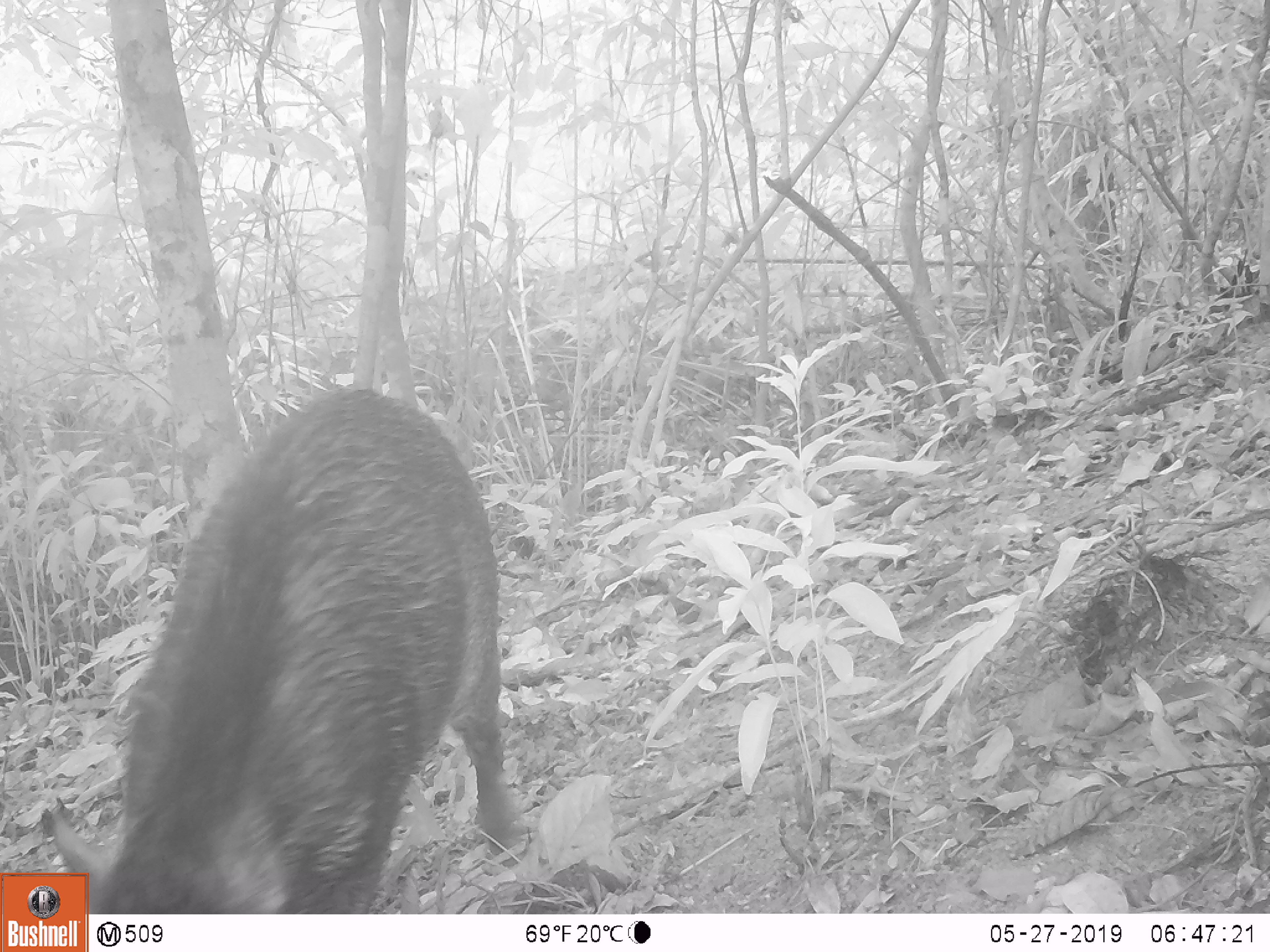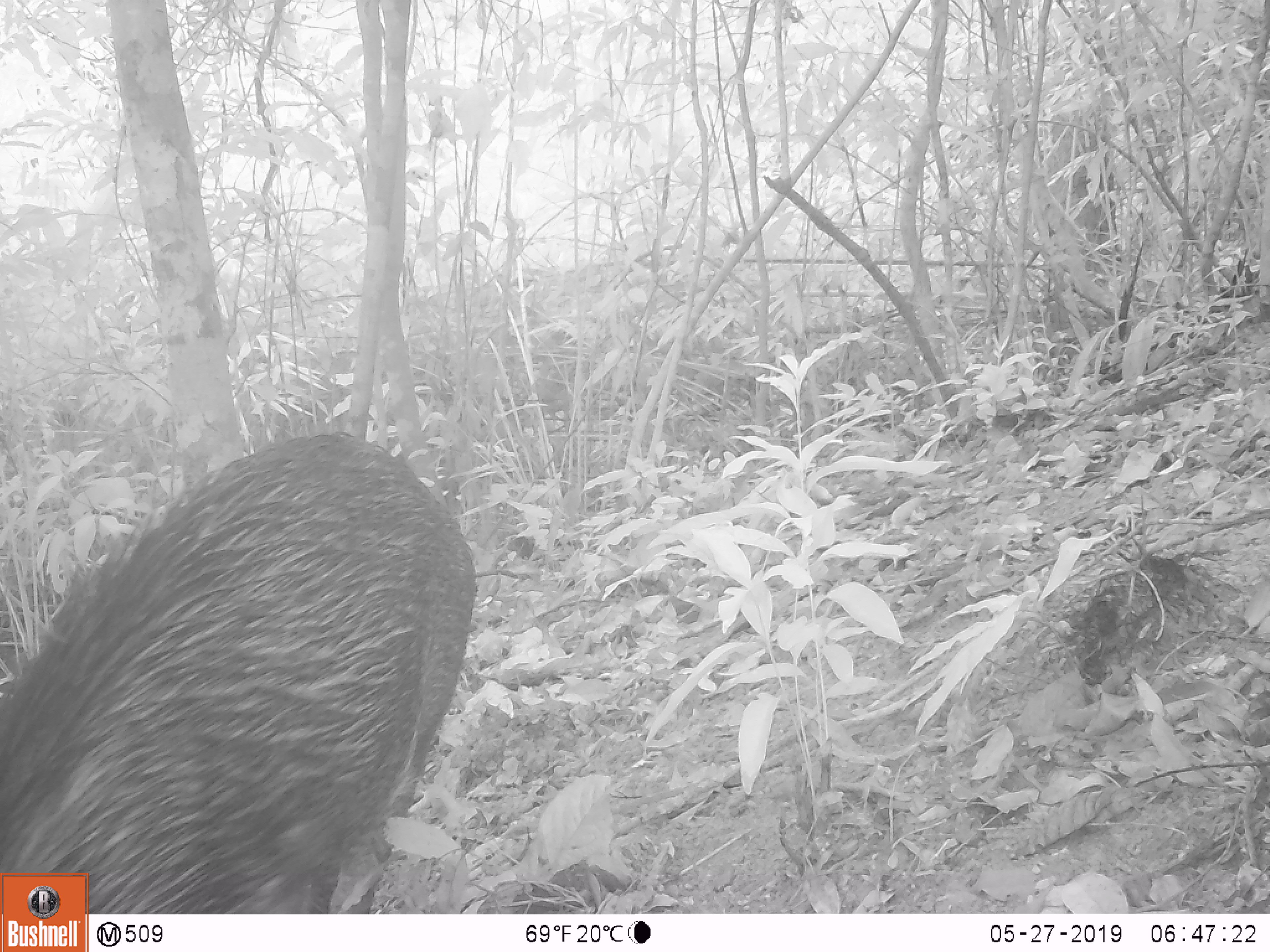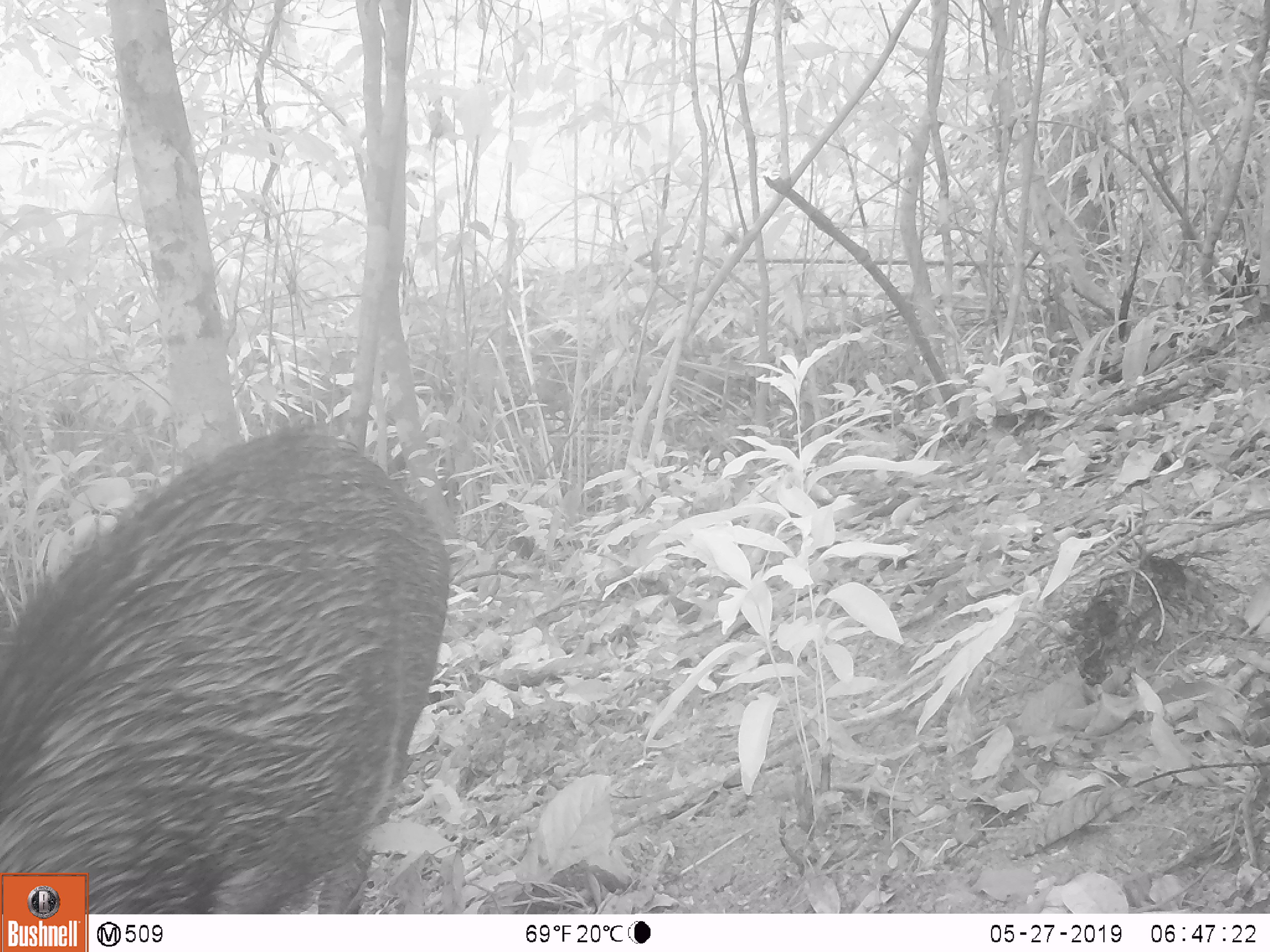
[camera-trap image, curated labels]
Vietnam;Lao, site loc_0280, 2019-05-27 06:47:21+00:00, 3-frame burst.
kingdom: Animalia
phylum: Chordata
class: Mammalia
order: Artiodactyla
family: Suidae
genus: Sus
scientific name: Sus scrofa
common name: eurasian wild pig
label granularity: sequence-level